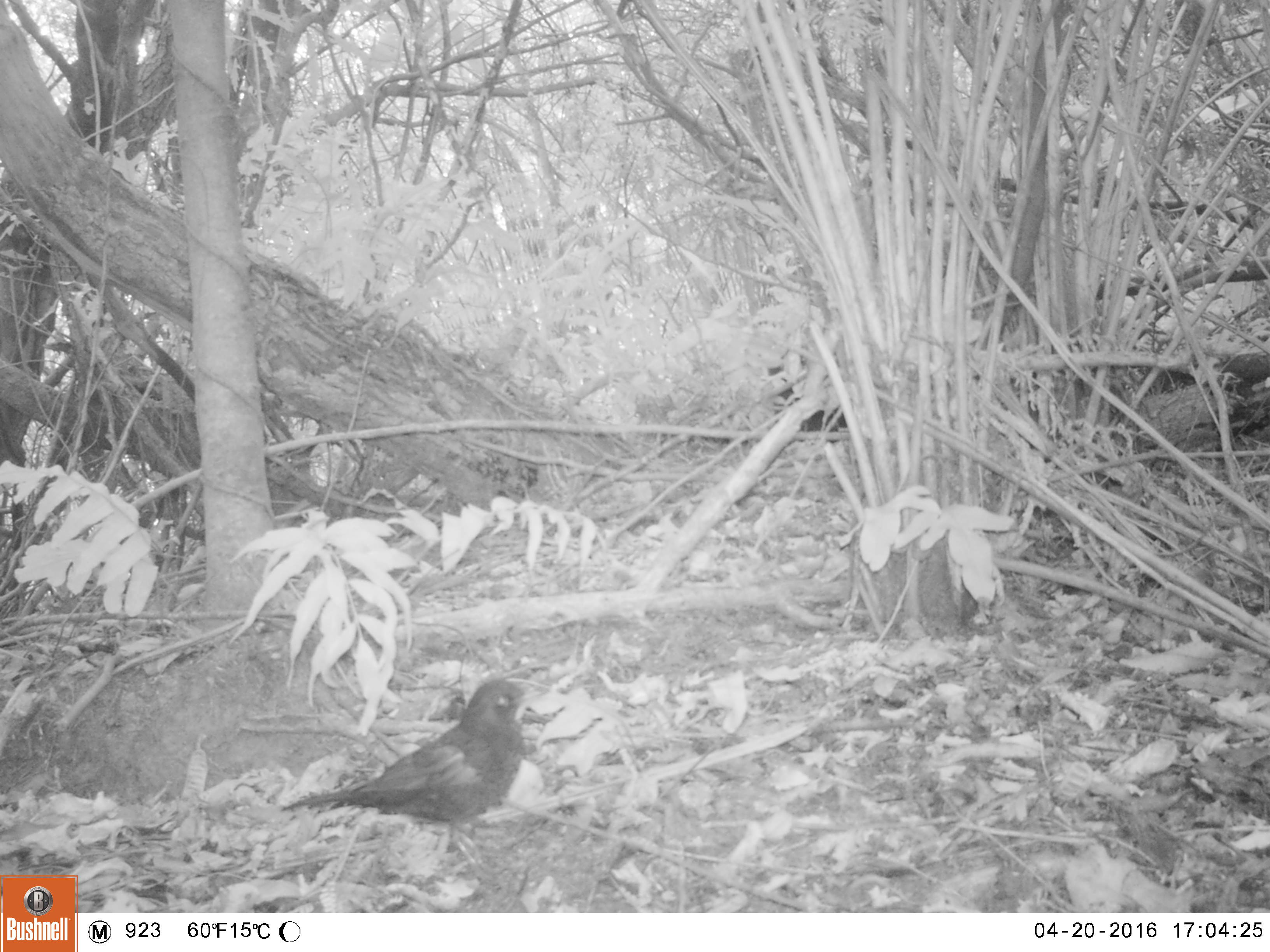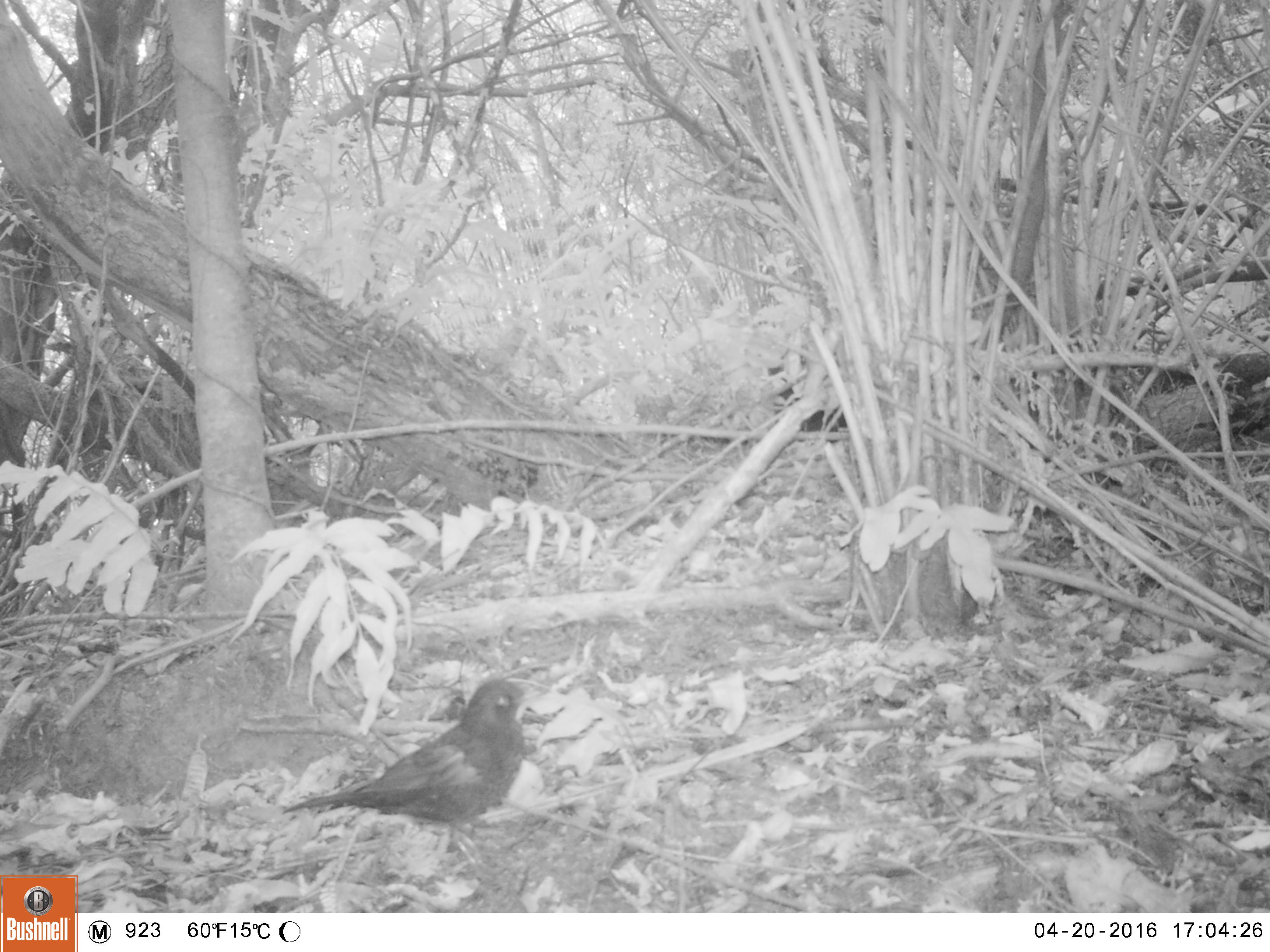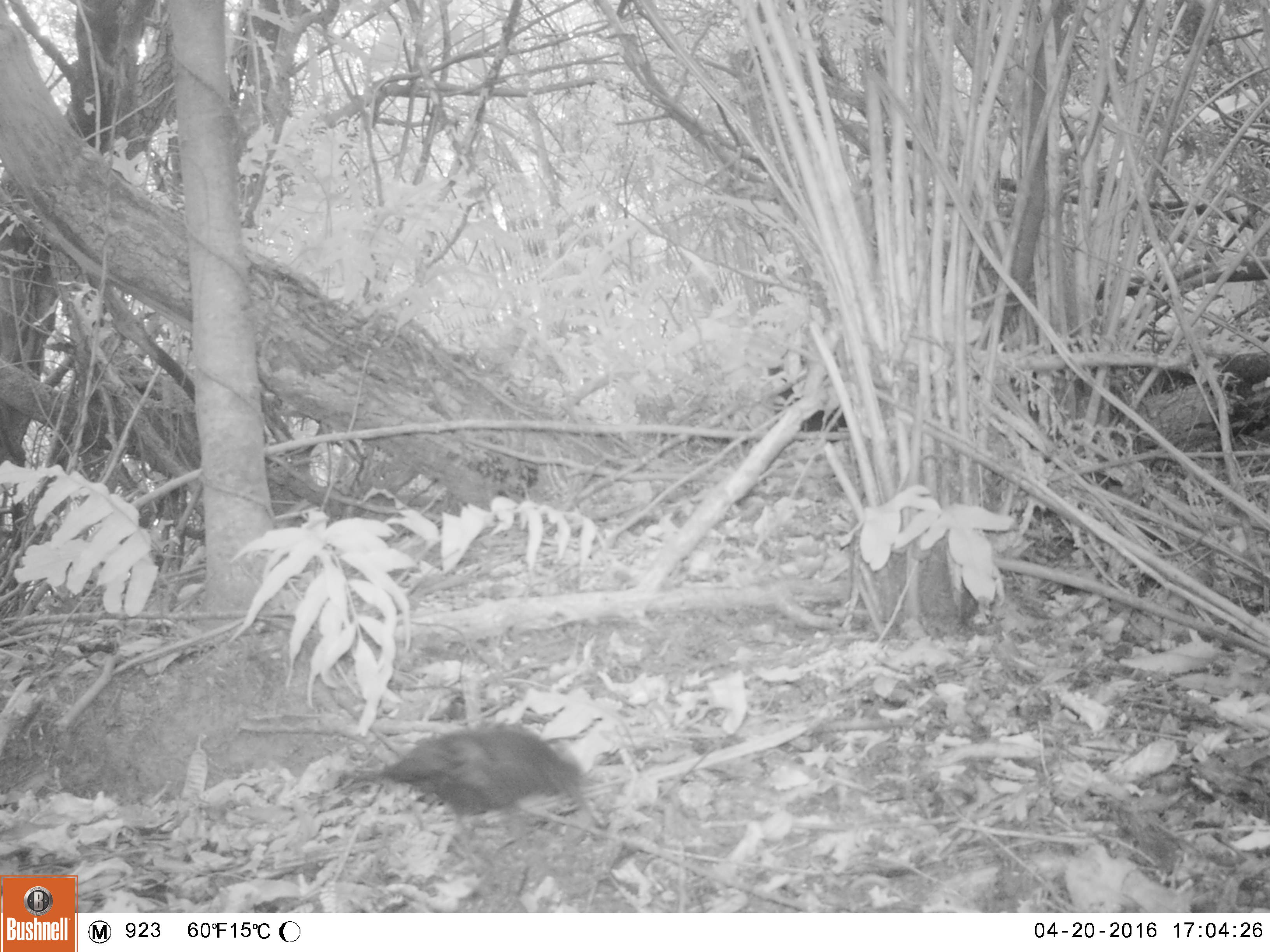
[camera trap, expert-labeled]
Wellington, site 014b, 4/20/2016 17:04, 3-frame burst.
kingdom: Animalia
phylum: Chordata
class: Aves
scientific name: Aves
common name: bird